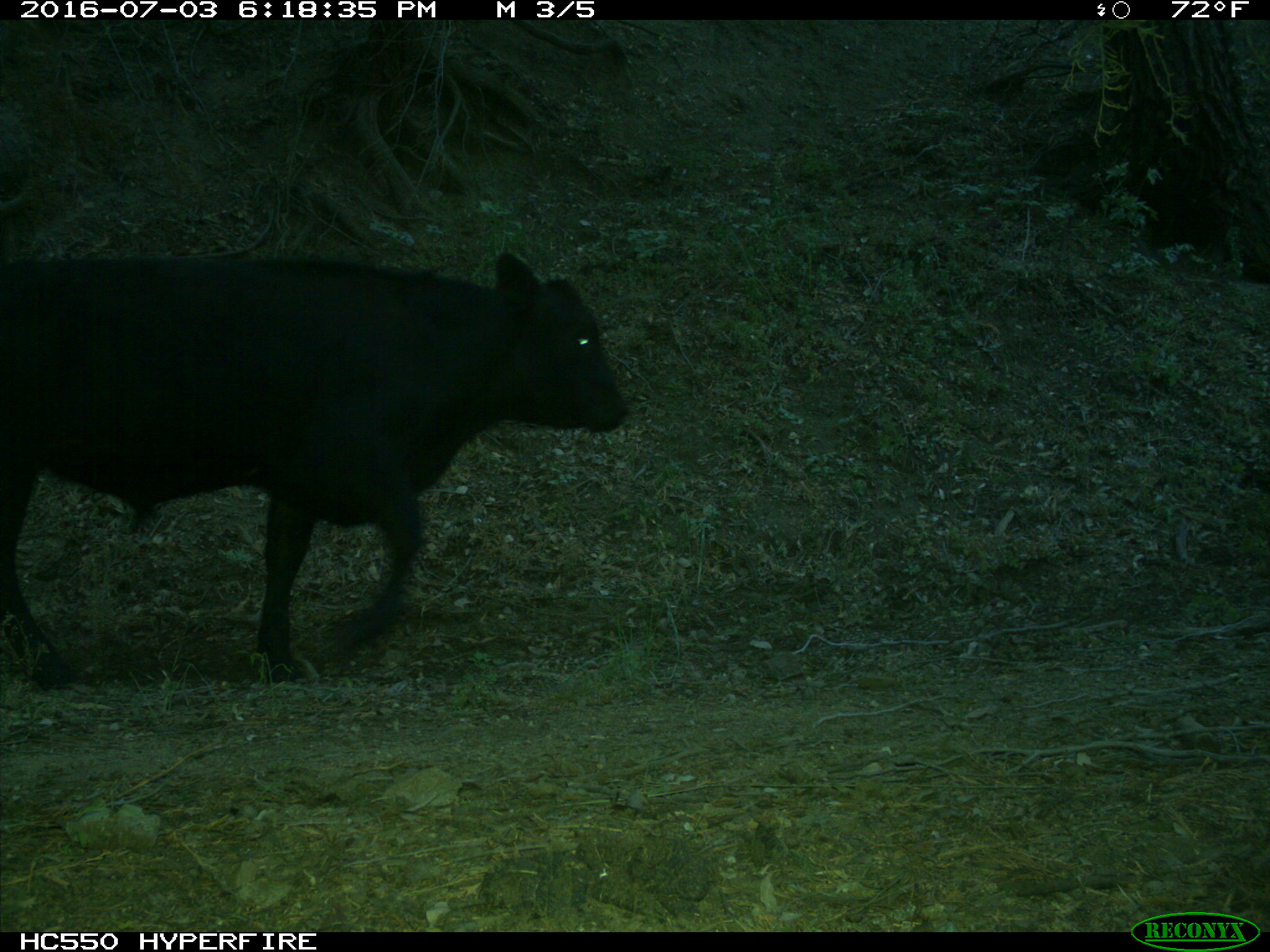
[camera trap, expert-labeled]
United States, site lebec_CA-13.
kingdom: Animalia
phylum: Chordata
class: Mammalia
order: Artiodactyla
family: Bovidae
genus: Bos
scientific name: Bos taurus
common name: domestic cow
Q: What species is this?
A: Bos taurus (domestic cow).